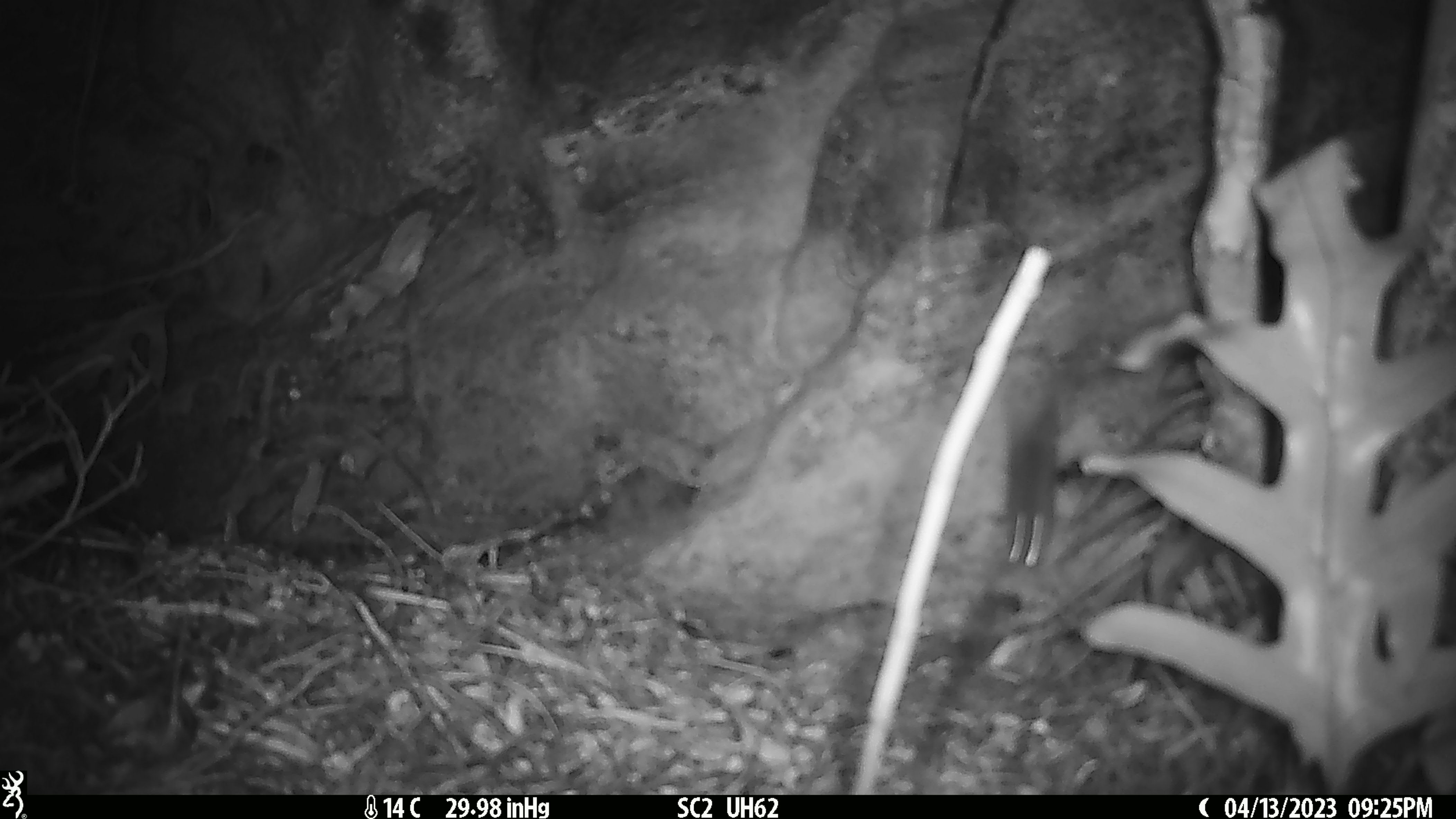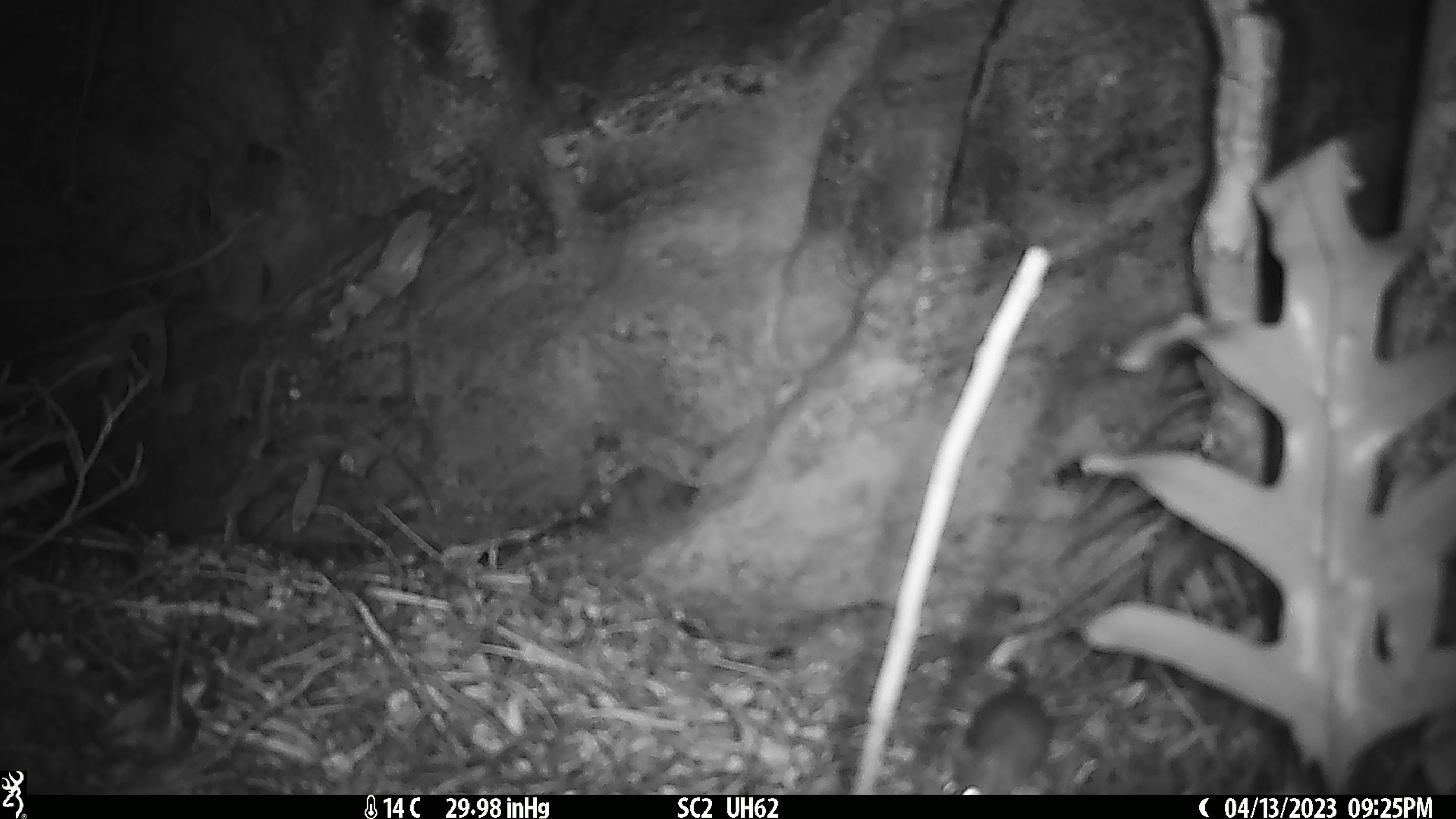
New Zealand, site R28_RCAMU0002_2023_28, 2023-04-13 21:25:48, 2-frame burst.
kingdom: Animalia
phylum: Chordata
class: Mammalia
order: Rodentia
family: Muridae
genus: Mus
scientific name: Mus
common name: mouse